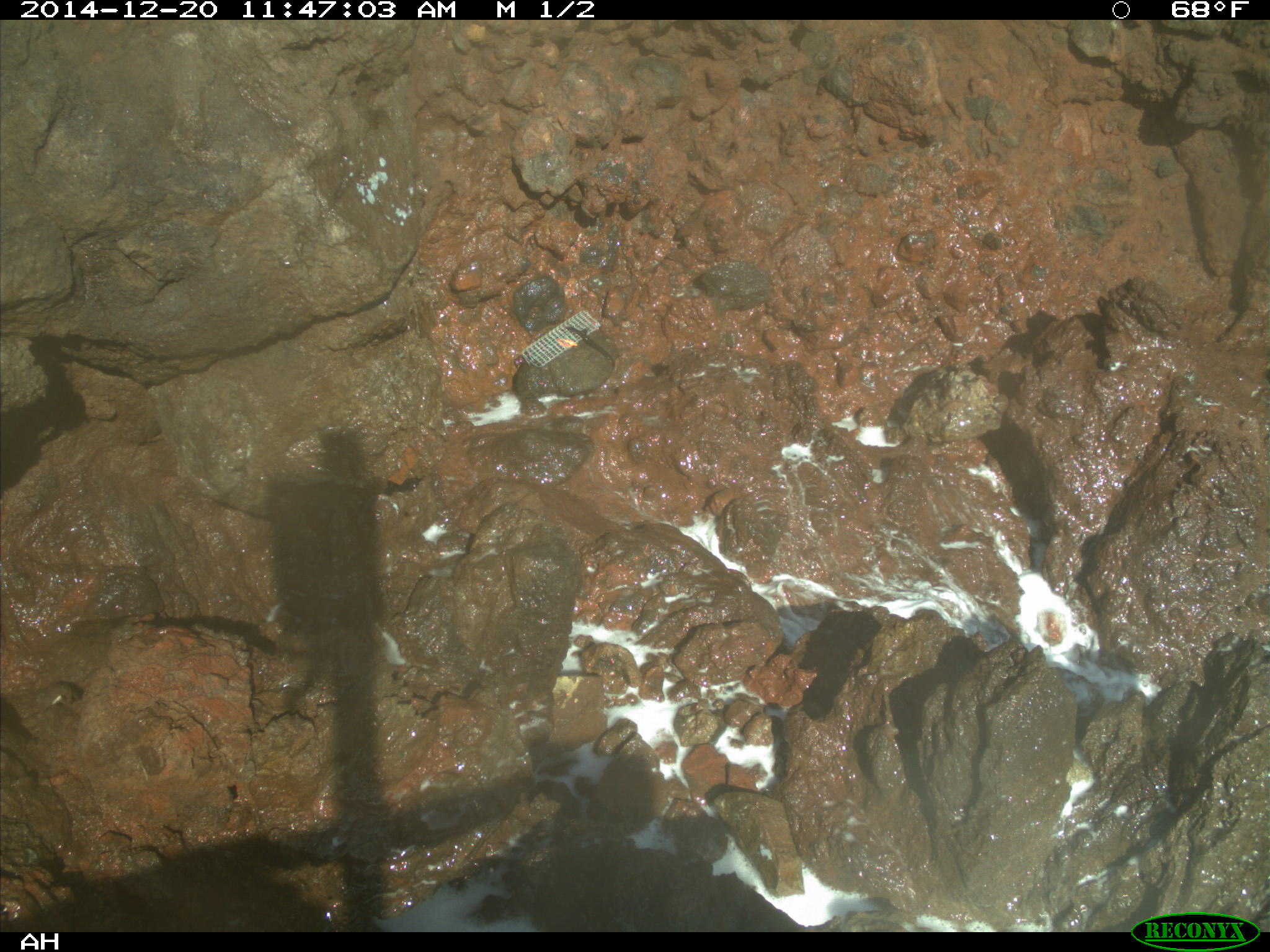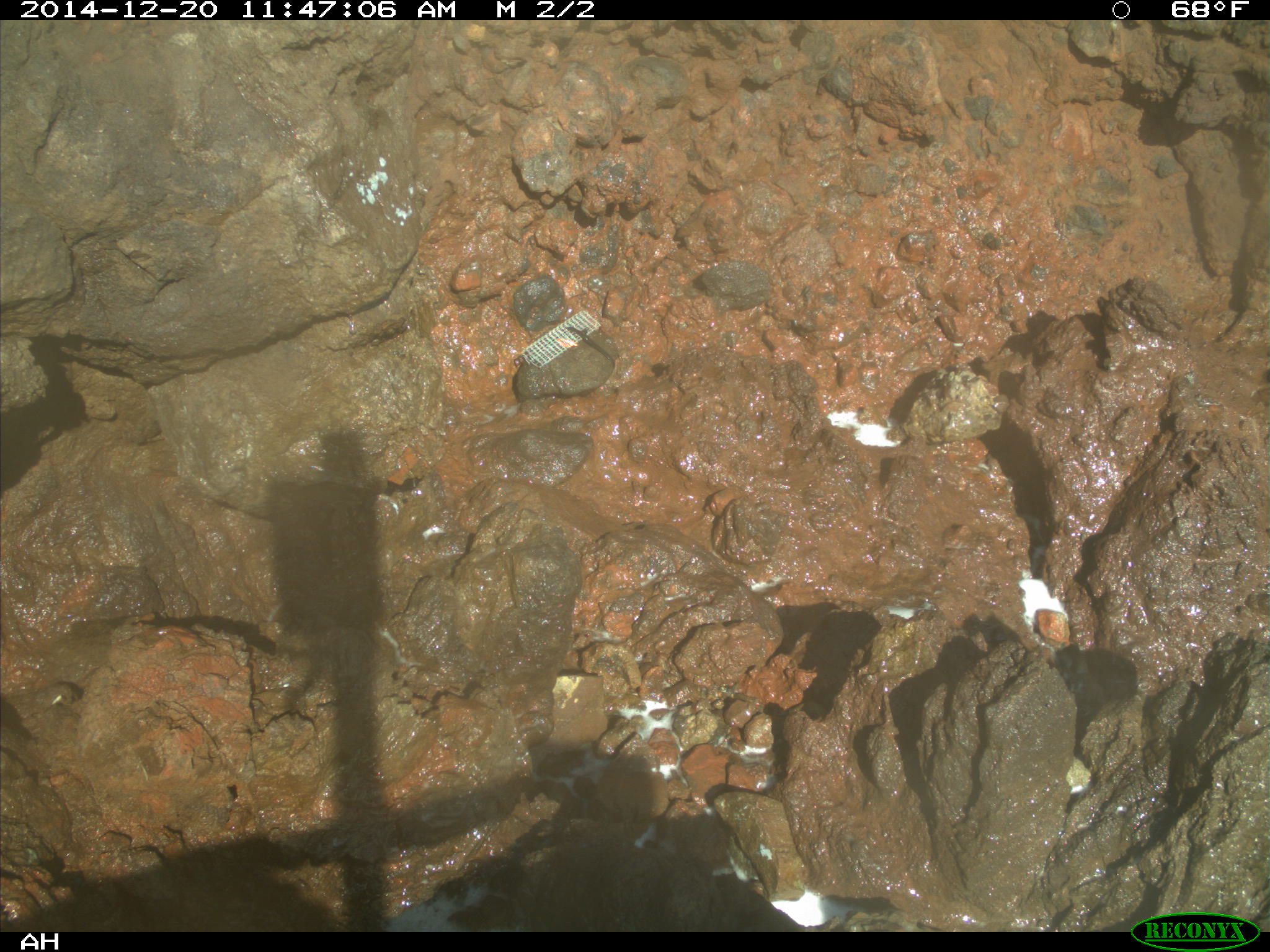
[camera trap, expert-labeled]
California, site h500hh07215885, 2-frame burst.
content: no animal present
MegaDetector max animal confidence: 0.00